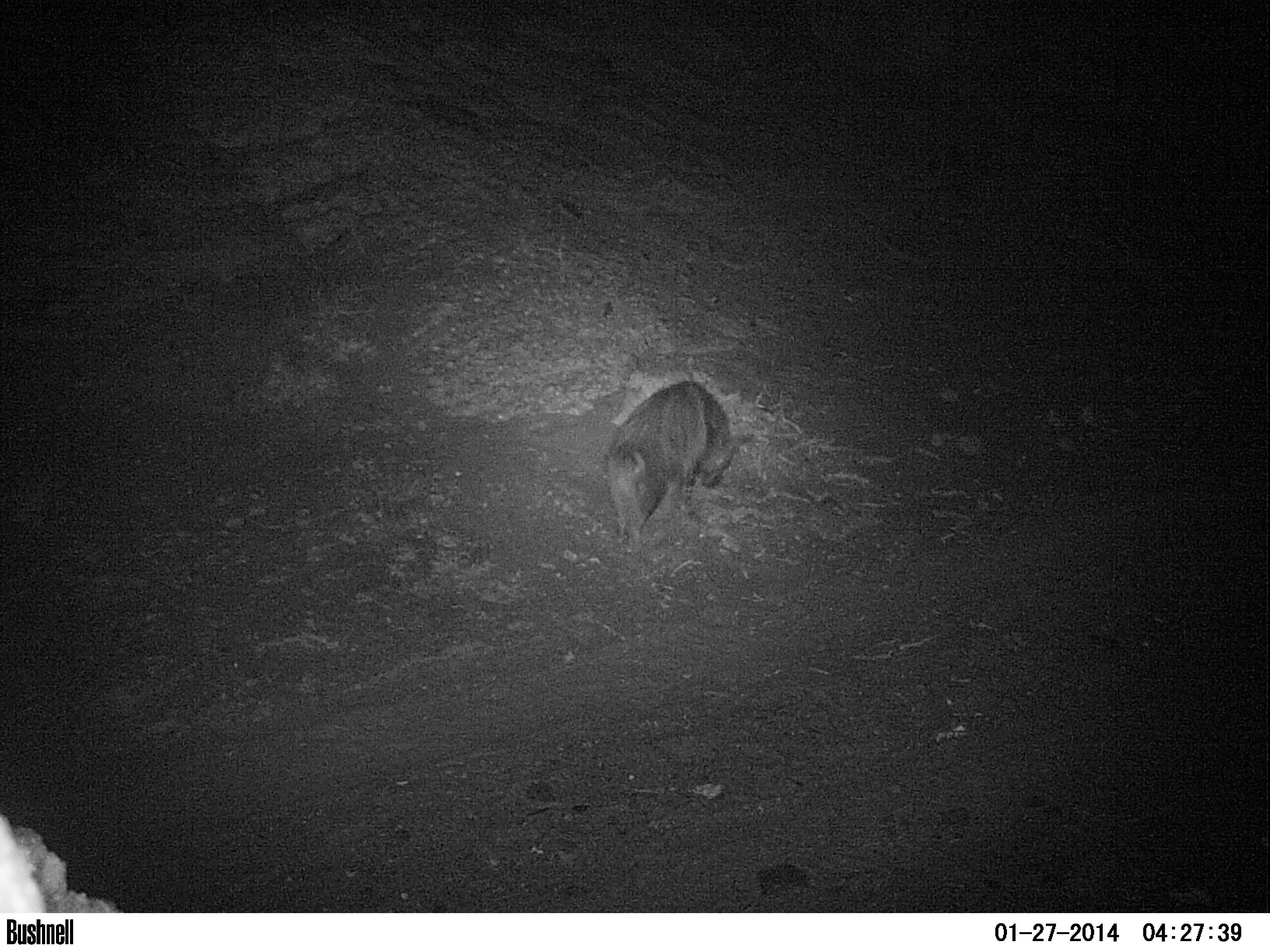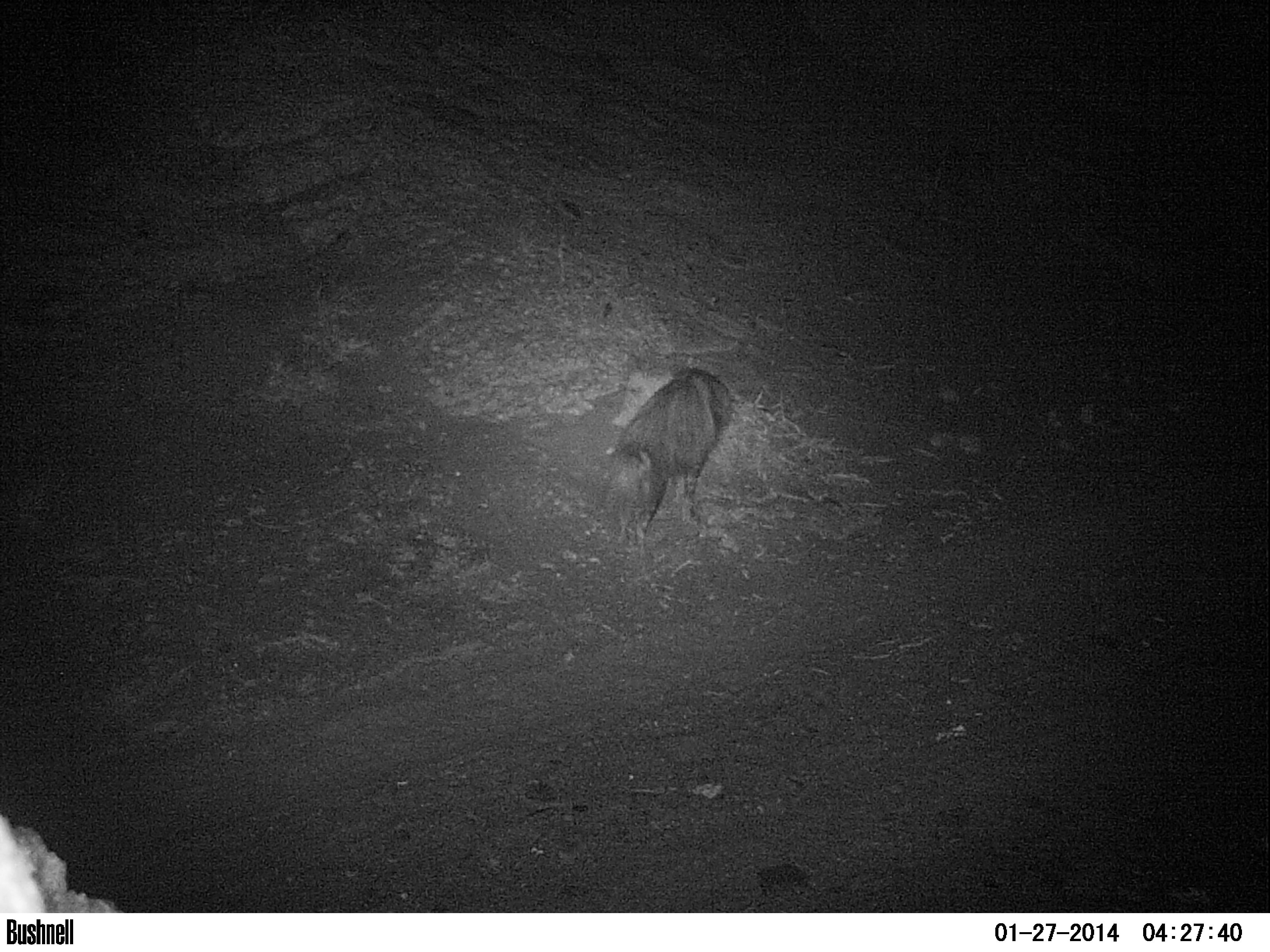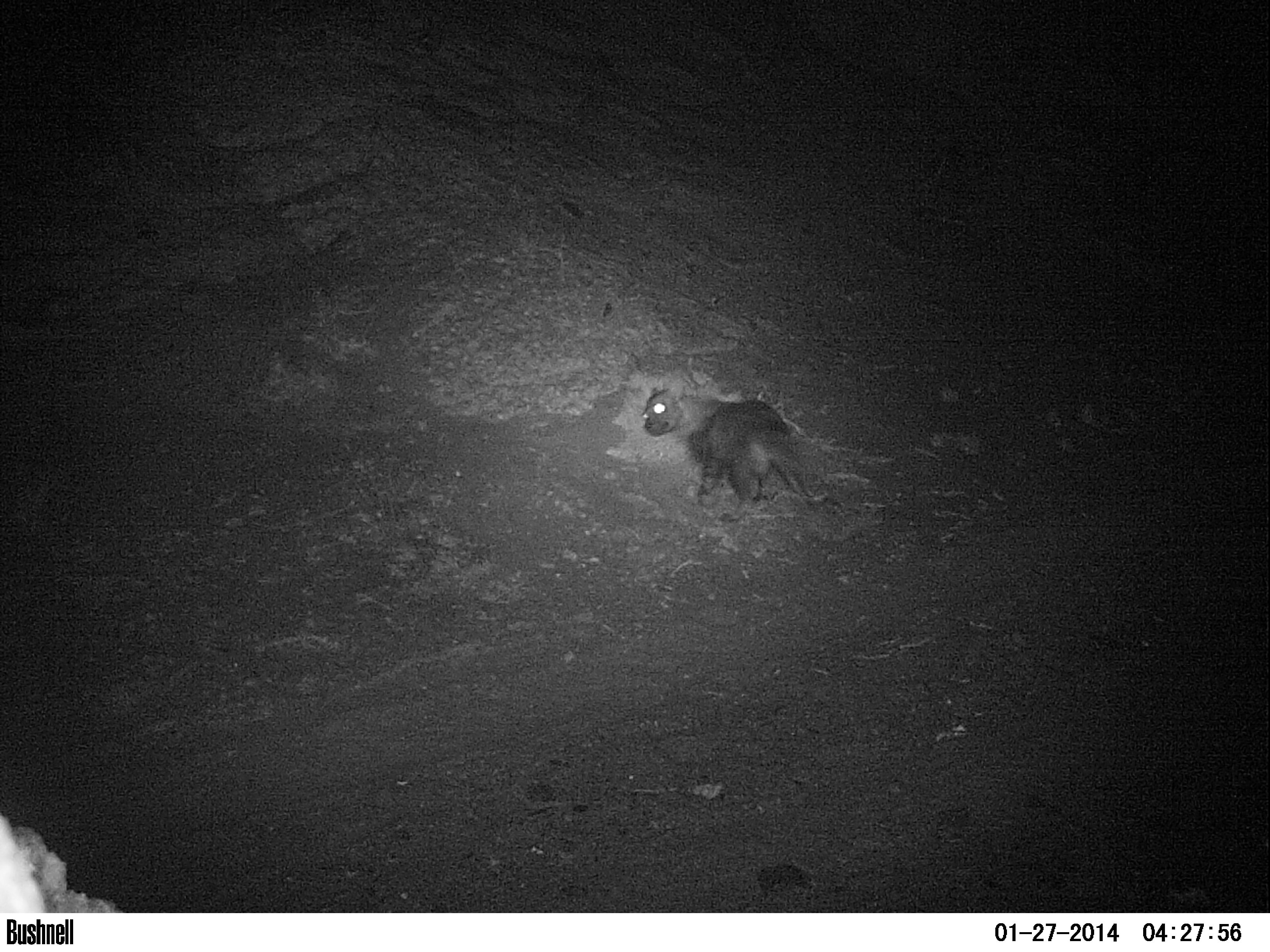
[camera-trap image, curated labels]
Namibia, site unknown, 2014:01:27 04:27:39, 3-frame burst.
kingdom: Animalia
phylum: Chordata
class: Mammalia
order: Carnivora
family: Hyaenidae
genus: Parahyaena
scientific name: Parahyaena brunnea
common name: brown hyena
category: hyaena brunnea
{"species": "hyaena brunnea (brown hyena) (Parahyaena brunnea)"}